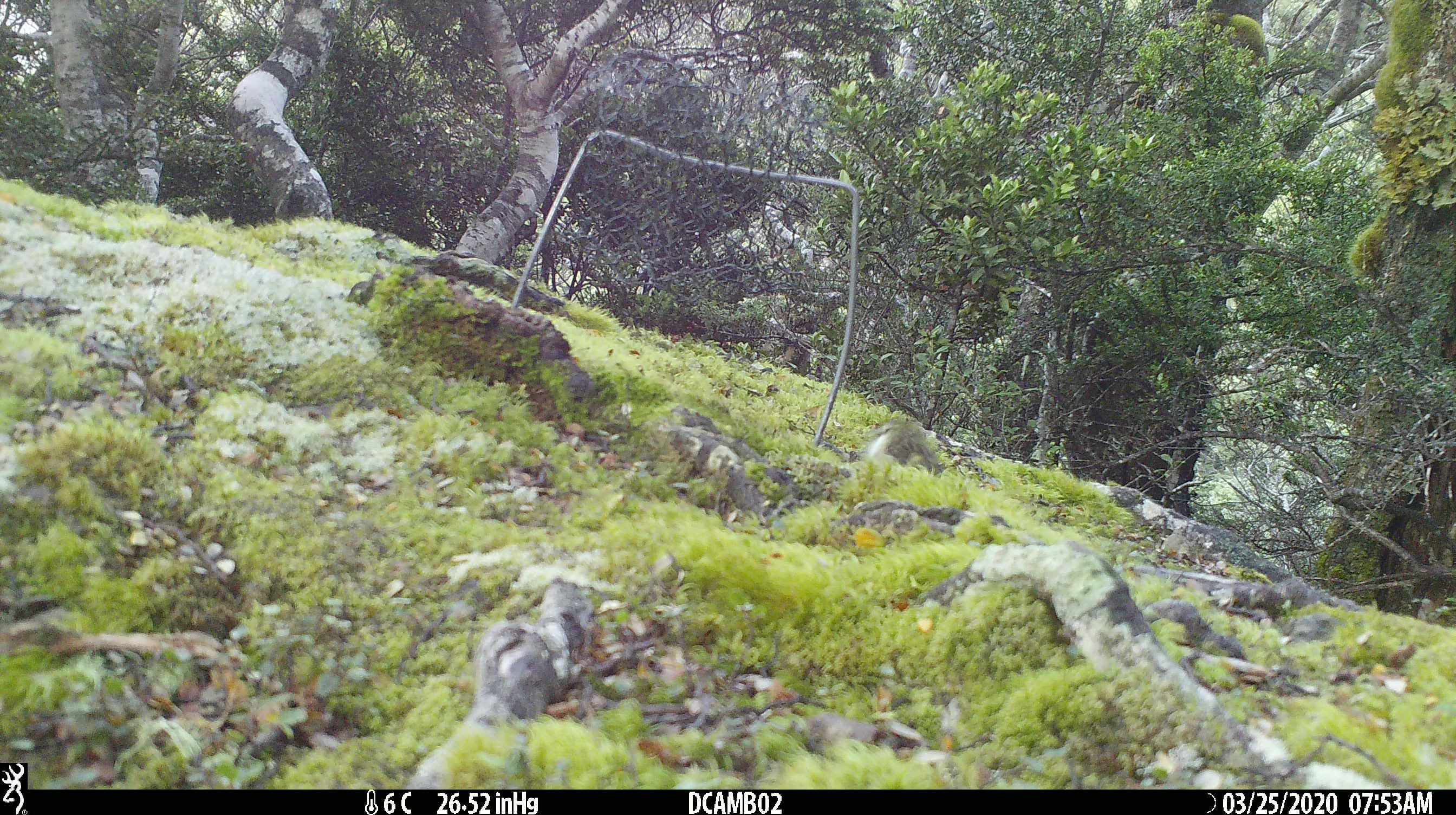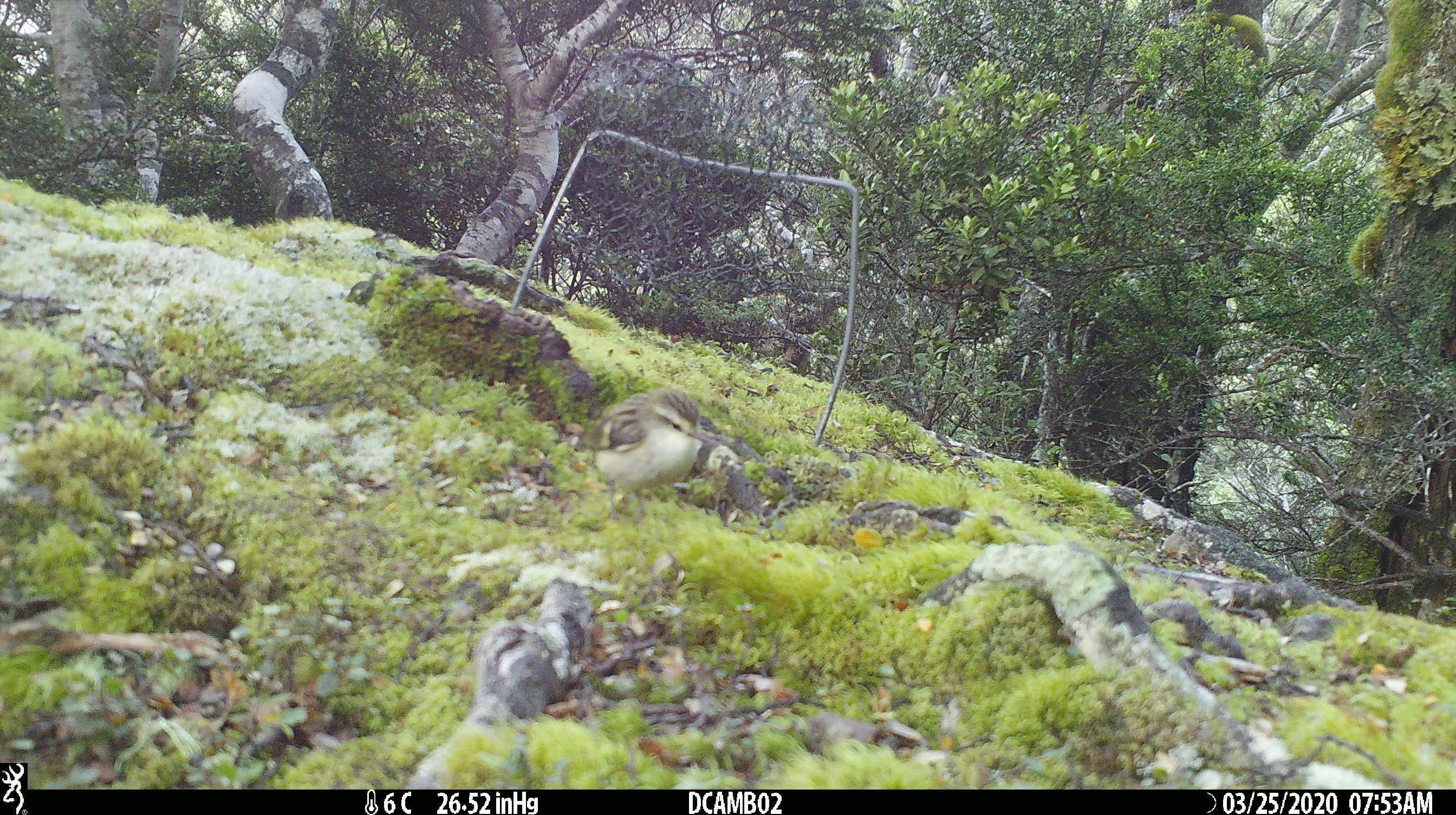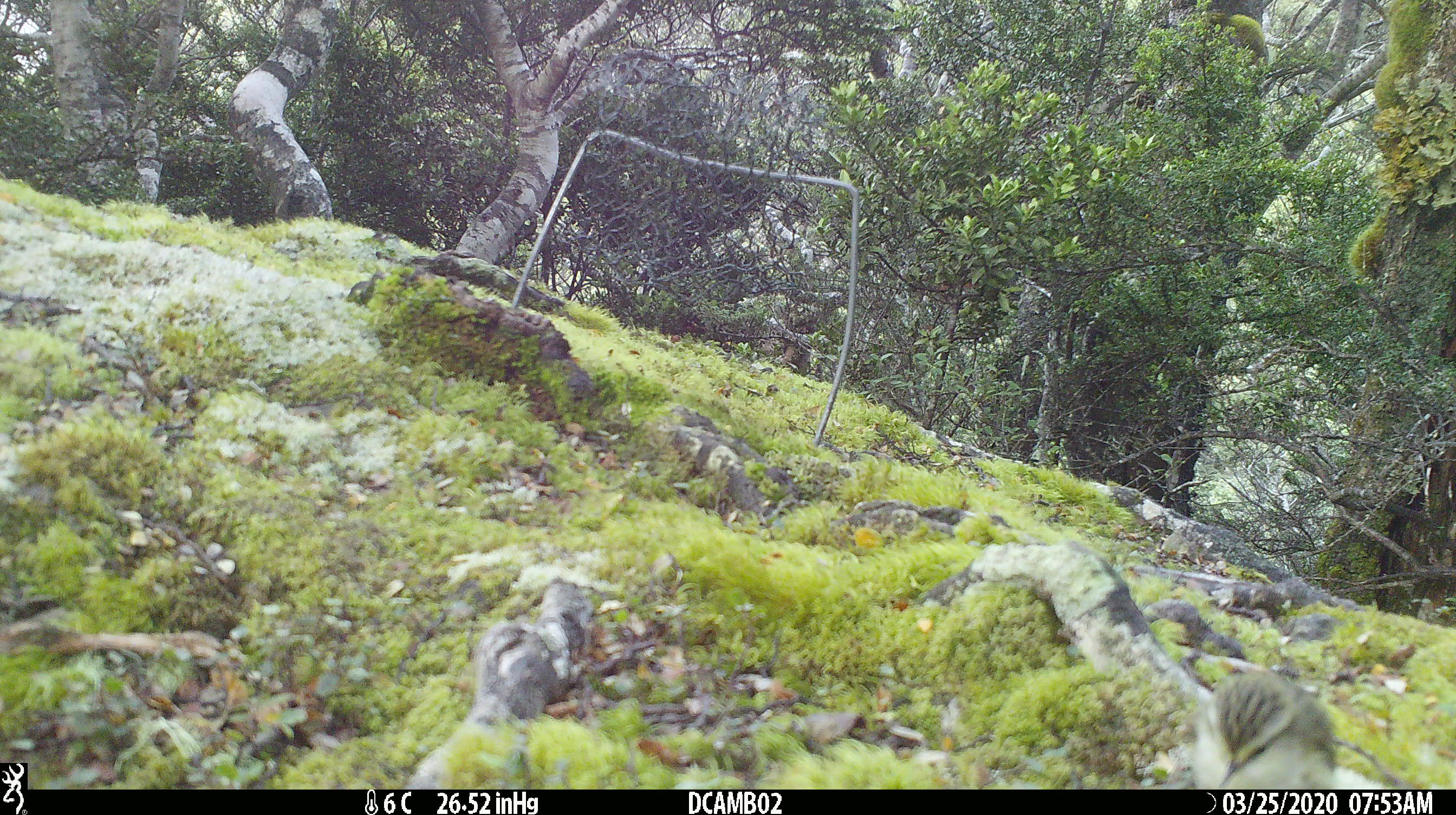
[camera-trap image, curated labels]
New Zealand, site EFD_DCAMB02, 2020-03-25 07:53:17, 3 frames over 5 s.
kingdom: Animalia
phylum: Chordata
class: Aves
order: Passeriformes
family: Acanthisittidae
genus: Acanthisitta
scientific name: Acanthisitta chloris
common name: rifleman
Rifleman (Acanthisitta chloris).